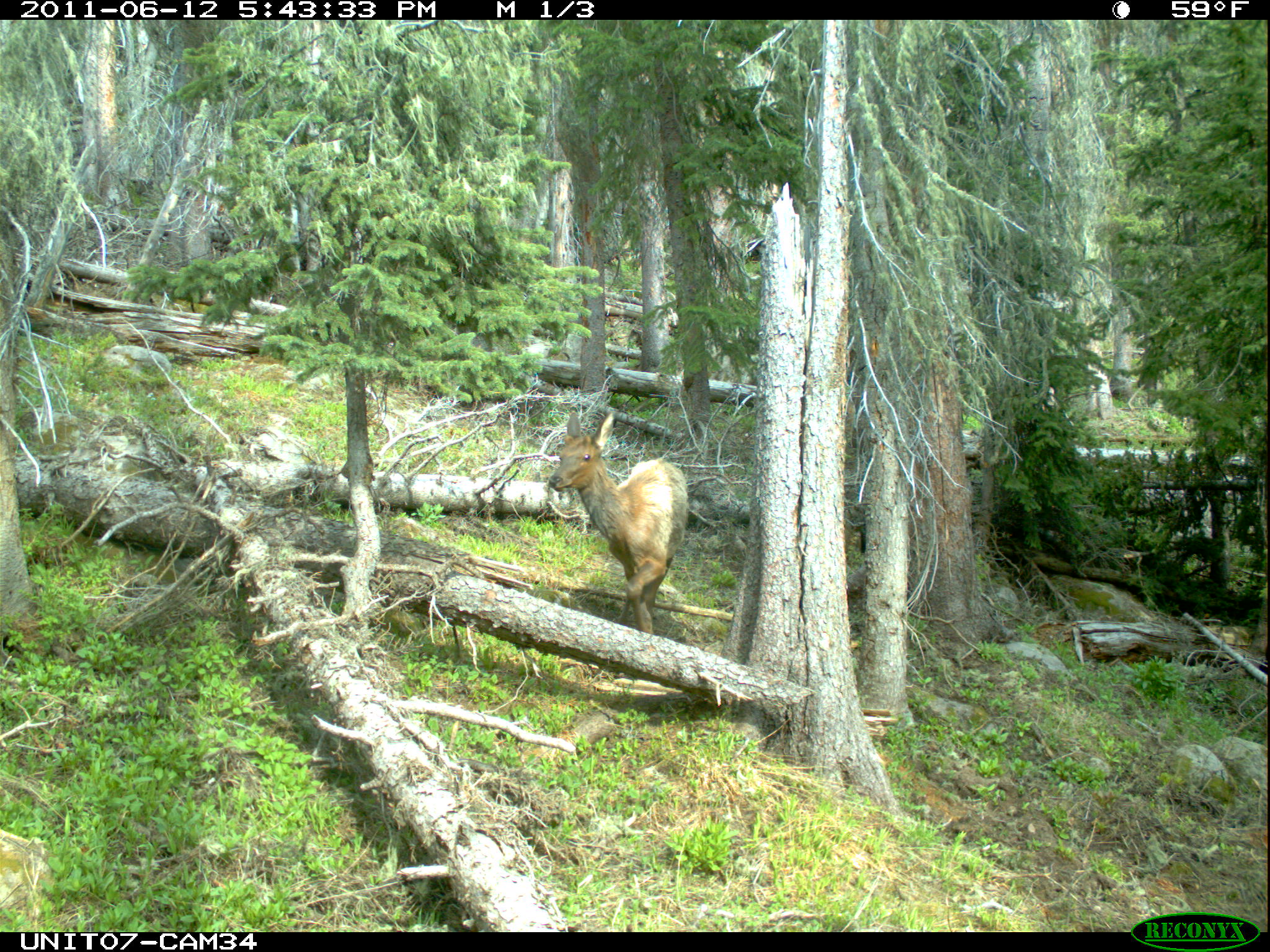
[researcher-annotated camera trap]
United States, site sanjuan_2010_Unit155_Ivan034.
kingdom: Animalia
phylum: Chordata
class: Mammalia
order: Artiodactyla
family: Cervidae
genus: Cervus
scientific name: Cervus elaphus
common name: red deer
Cervus elaphus (red deer).